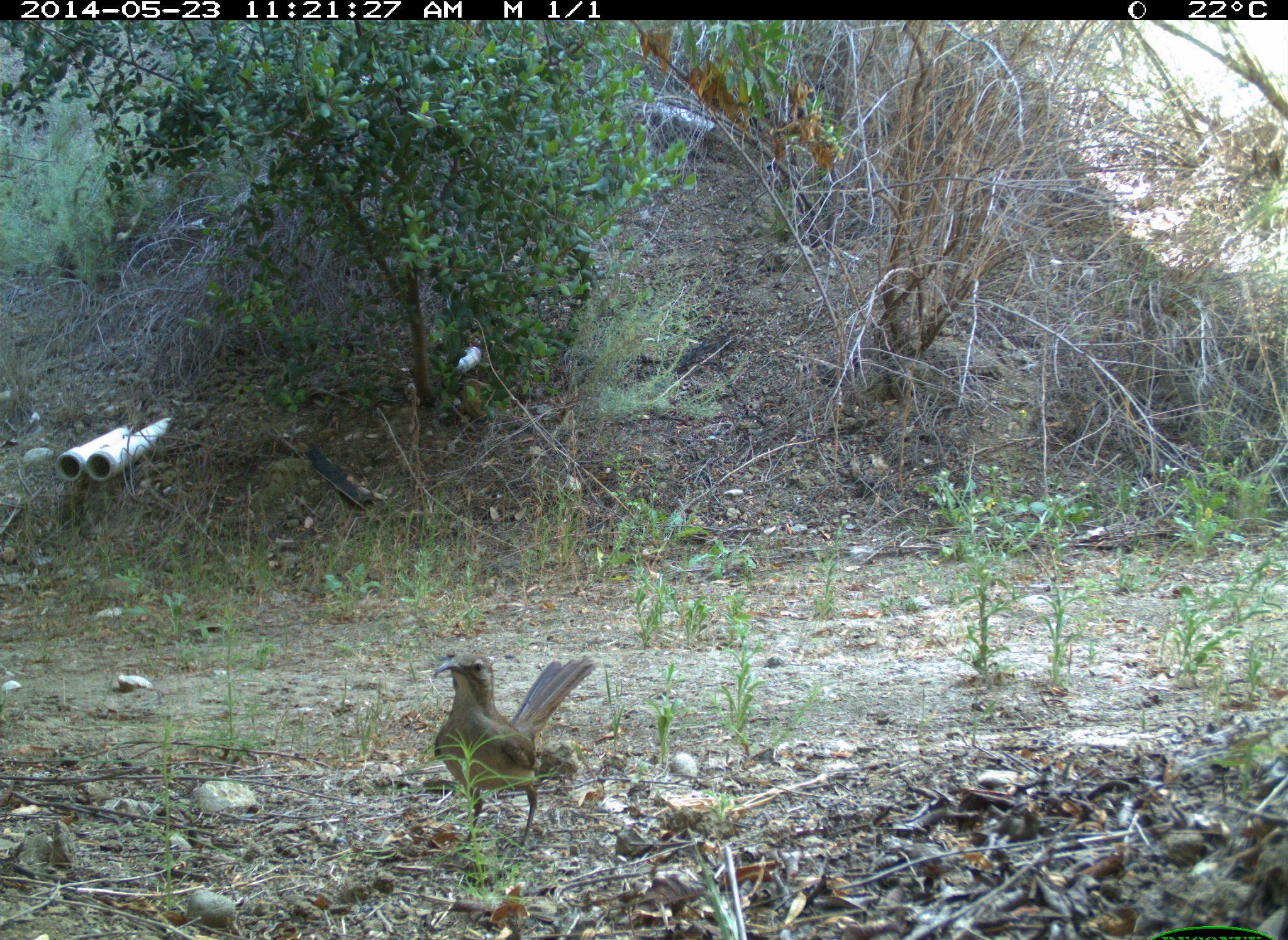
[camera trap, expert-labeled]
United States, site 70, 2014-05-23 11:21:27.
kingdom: Animalia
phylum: Chordata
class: Aves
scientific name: Aves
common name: bird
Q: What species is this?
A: Bird (Aves).